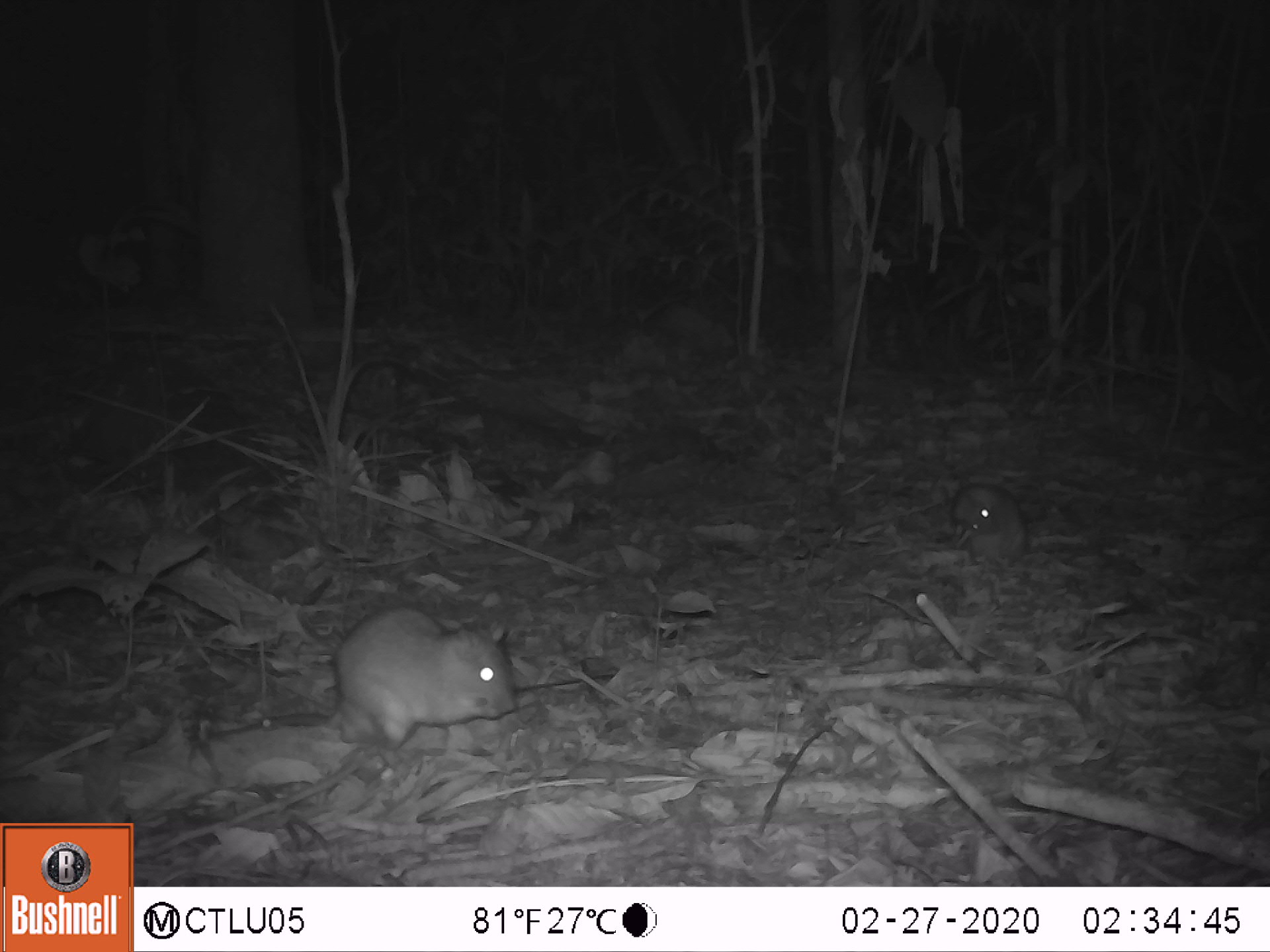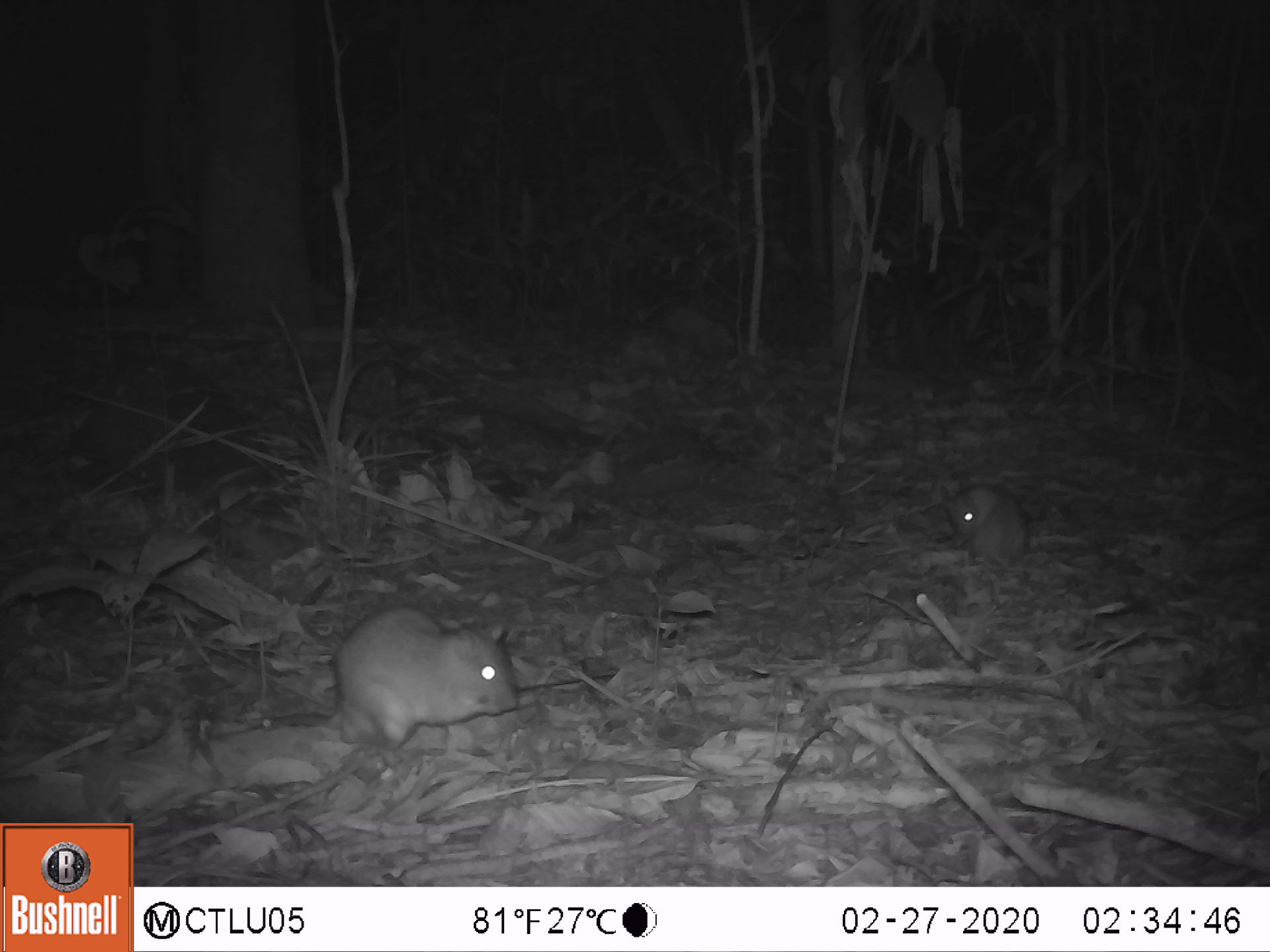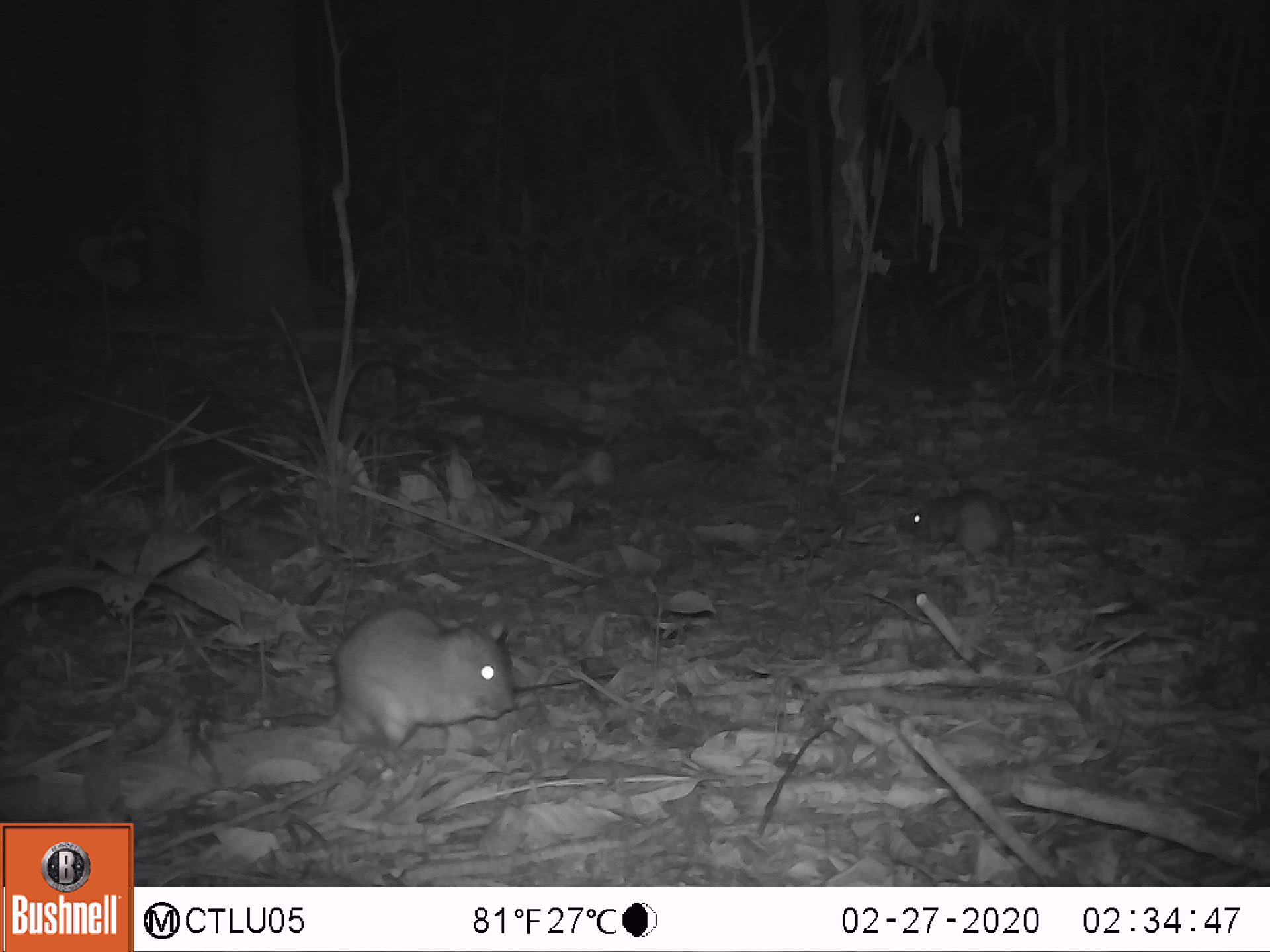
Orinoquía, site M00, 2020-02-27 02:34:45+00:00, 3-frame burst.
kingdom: Animalia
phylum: Chordata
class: Mammalia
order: Rodentia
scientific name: Rodentia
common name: rodent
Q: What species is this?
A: Rodent (Rodentia).